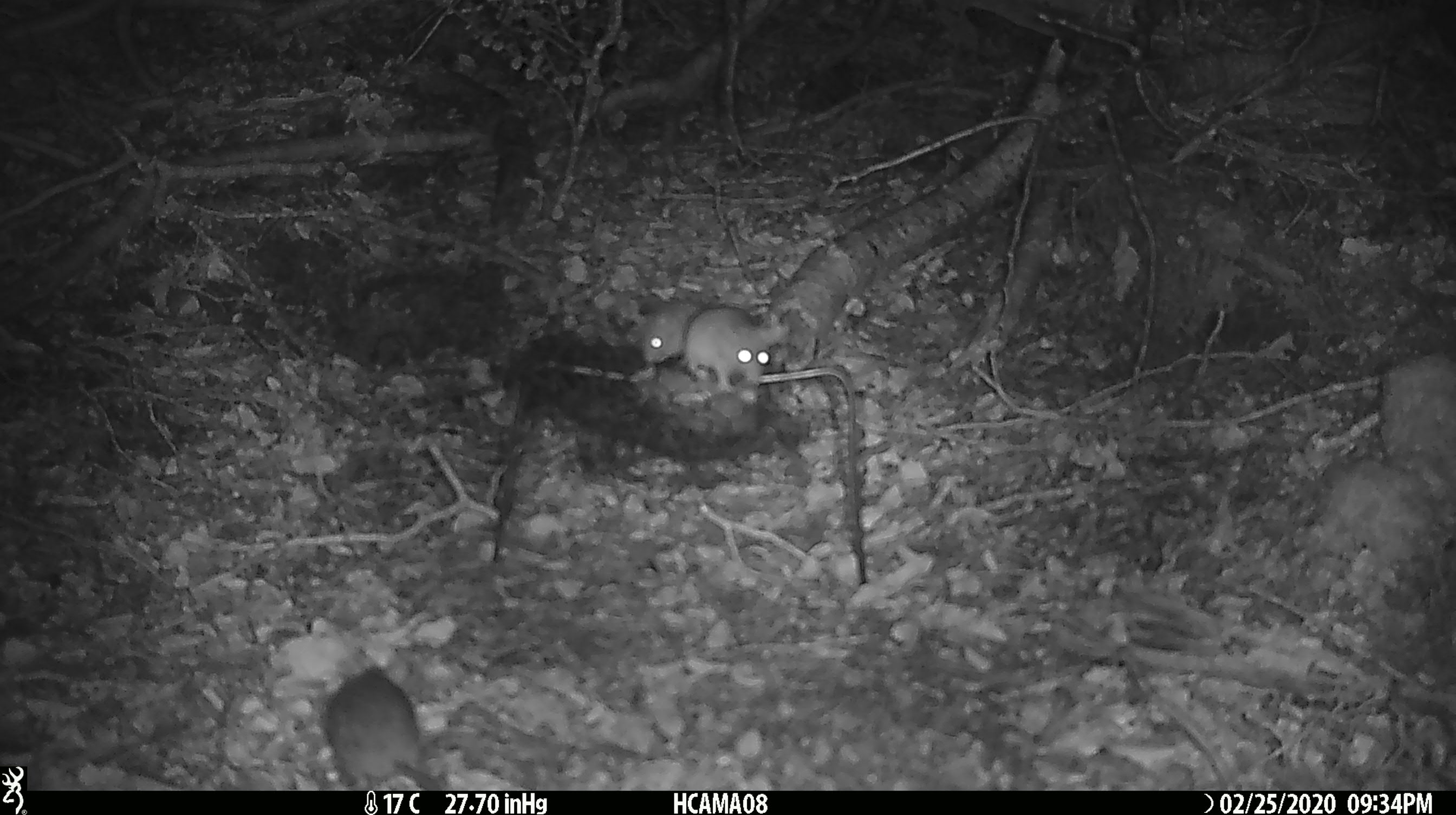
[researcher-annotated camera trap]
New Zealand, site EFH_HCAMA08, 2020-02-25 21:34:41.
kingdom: Animalia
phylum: Chordata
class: Mammalia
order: Rodentia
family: Muridae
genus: Mus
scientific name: Mus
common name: mouse